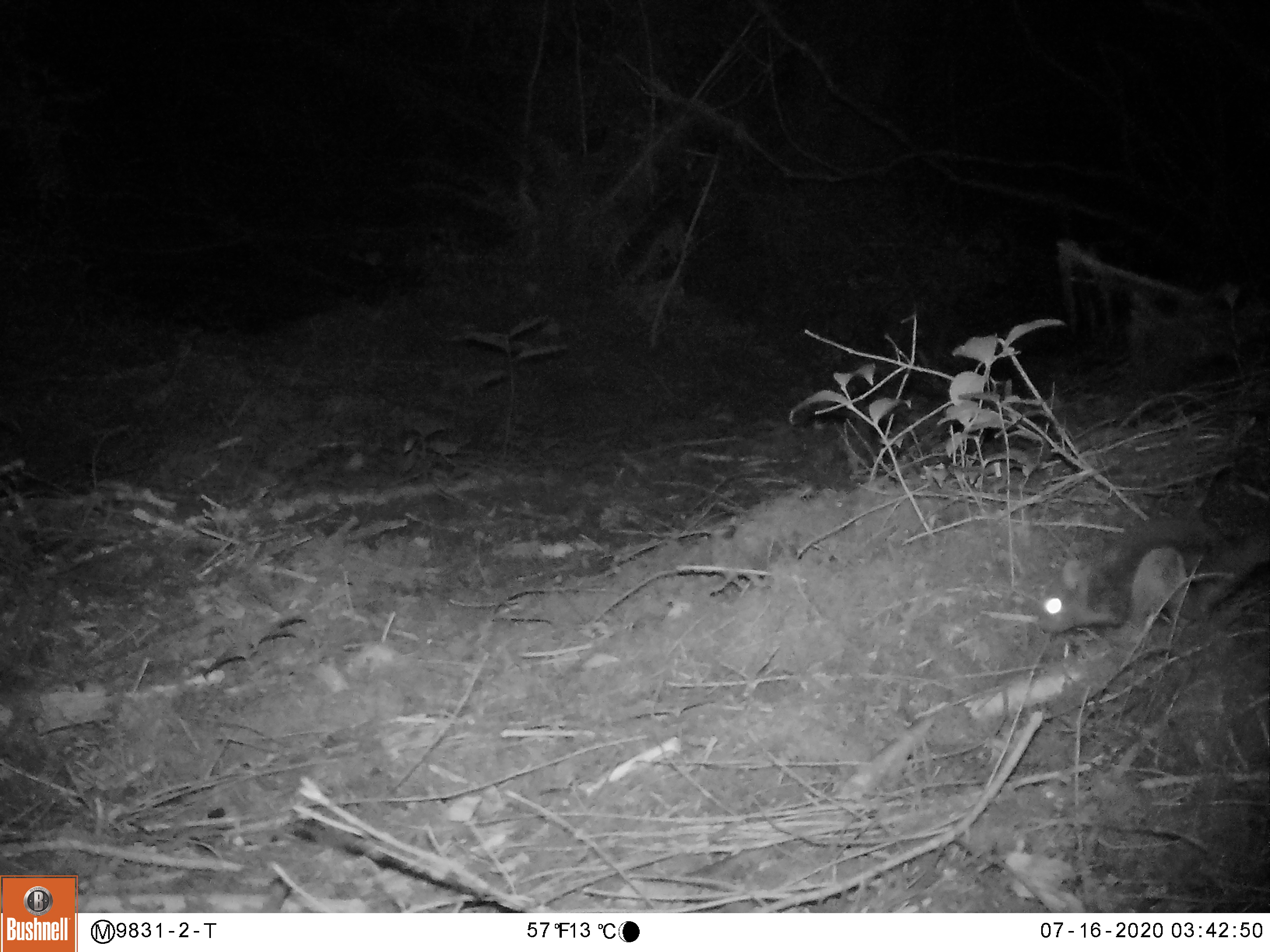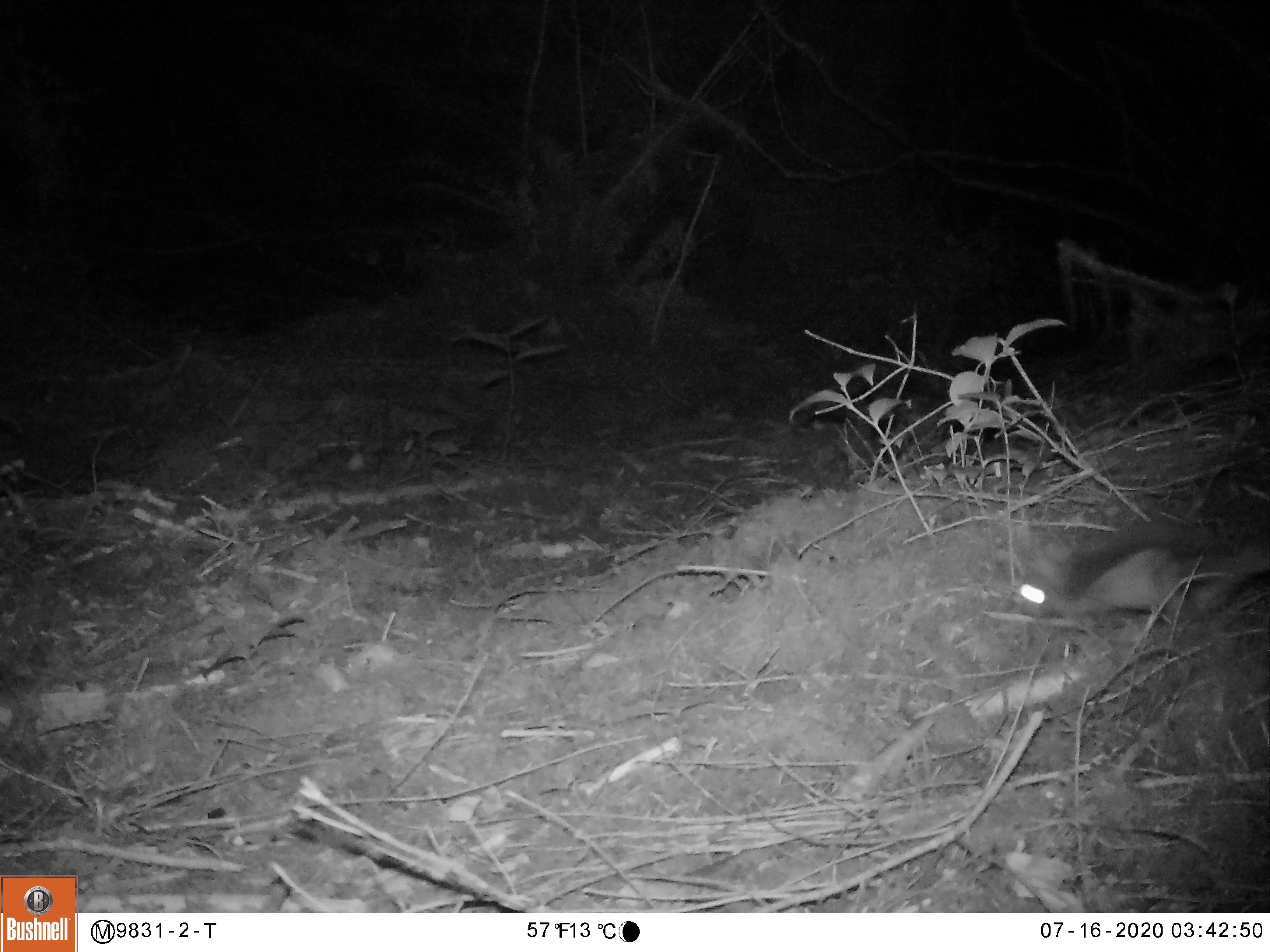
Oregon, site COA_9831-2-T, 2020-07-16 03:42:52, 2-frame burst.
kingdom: Animalia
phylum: Chordata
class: Mammalia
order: Rodentia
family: Sciuridae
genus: Glaucomys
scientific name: Glaucomys oregonensis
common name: humboldt's flying squirrel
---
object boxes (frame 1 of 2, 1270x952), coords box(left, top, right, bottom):
humboldt's flying squirrel: box(1021, 504, 1261, 648)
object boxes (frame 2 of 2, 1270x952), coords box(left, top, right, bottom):
humboldt's flying squirrel: box(1000, 514, 1266, 642)